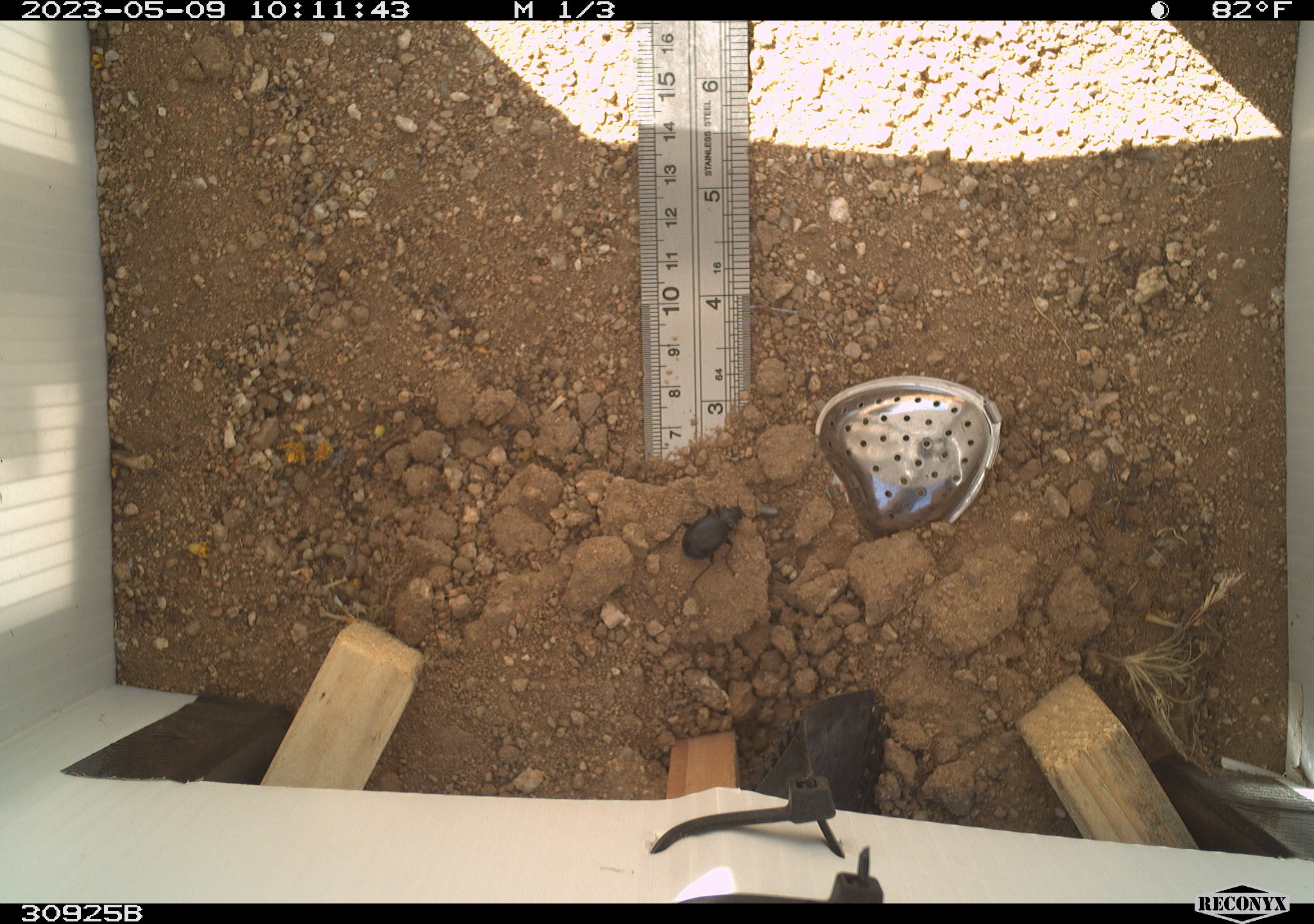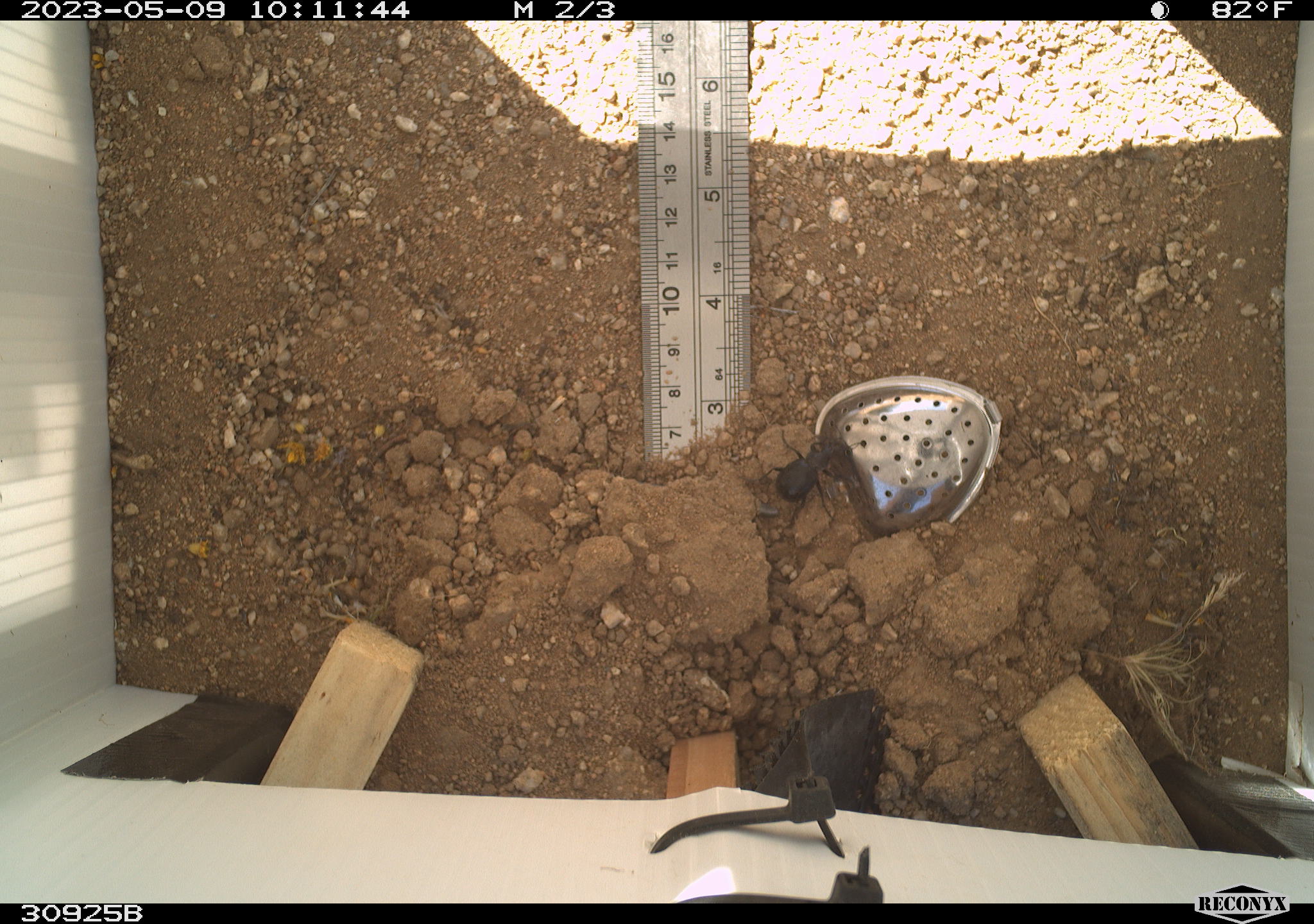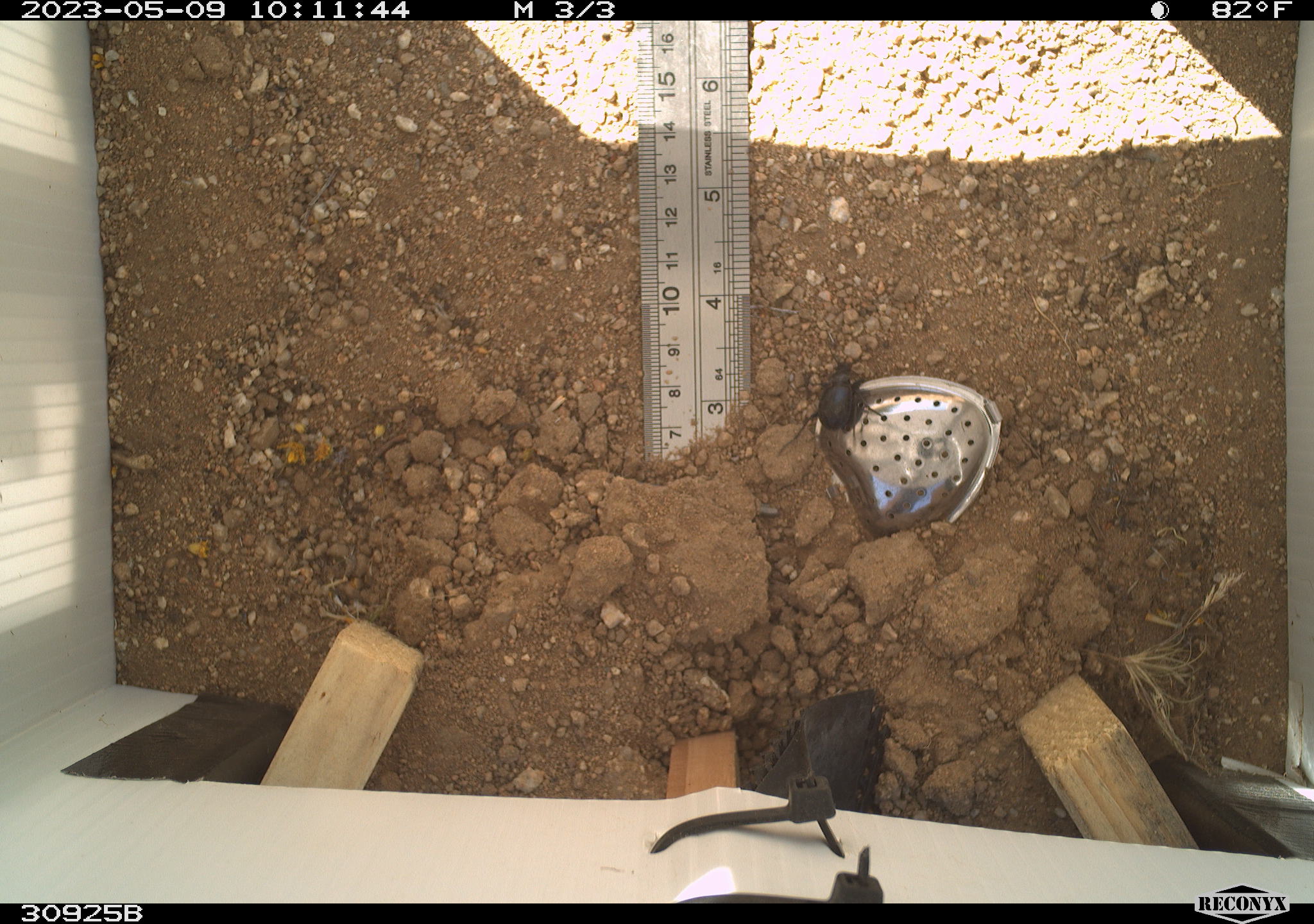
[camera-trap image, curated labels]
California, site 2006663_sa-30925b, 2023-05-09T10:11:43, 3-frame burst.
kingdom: Animalia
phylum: Arthropoda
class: Insecta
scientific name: Insecta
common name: insect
Insect (Insecta).